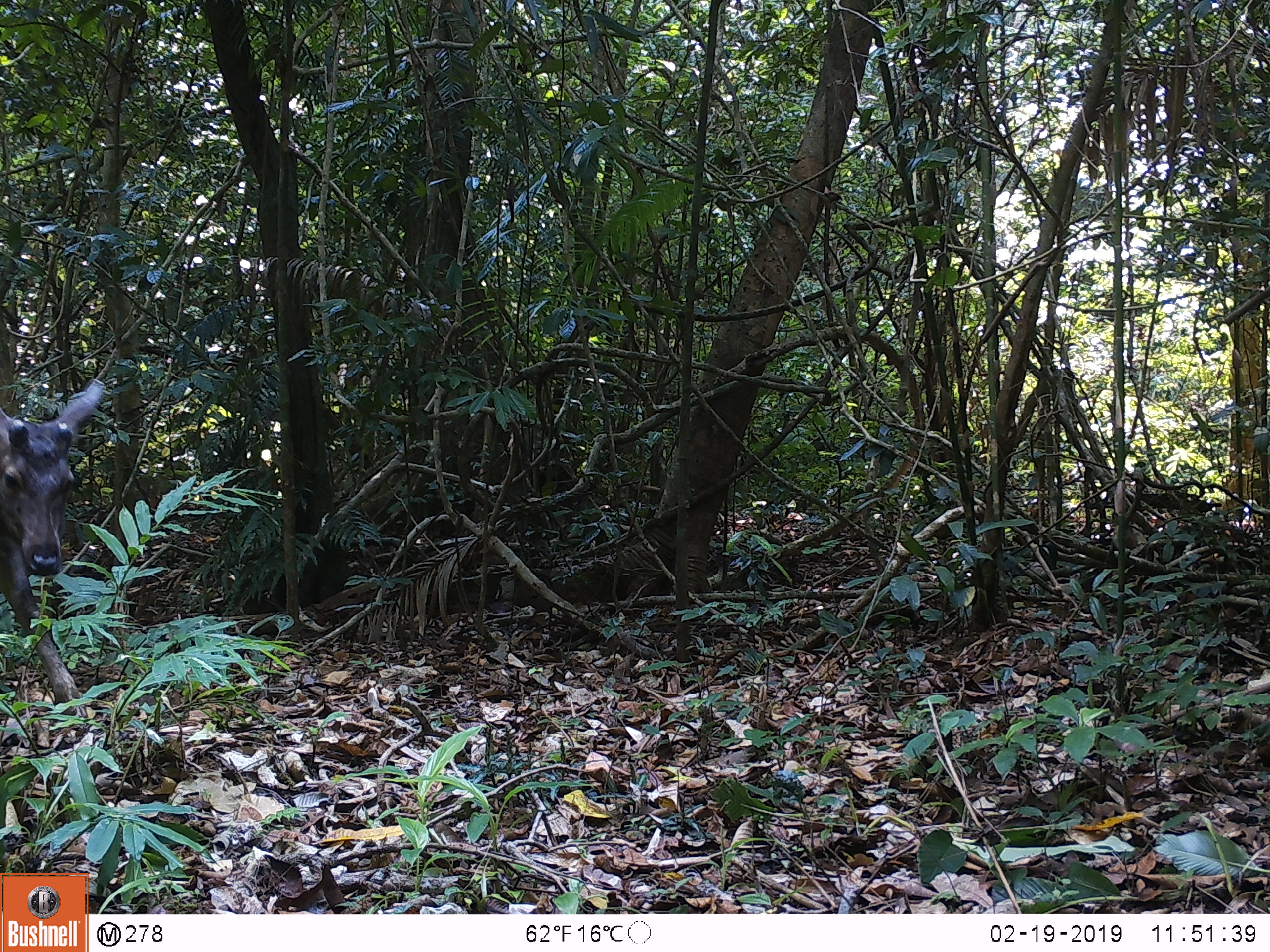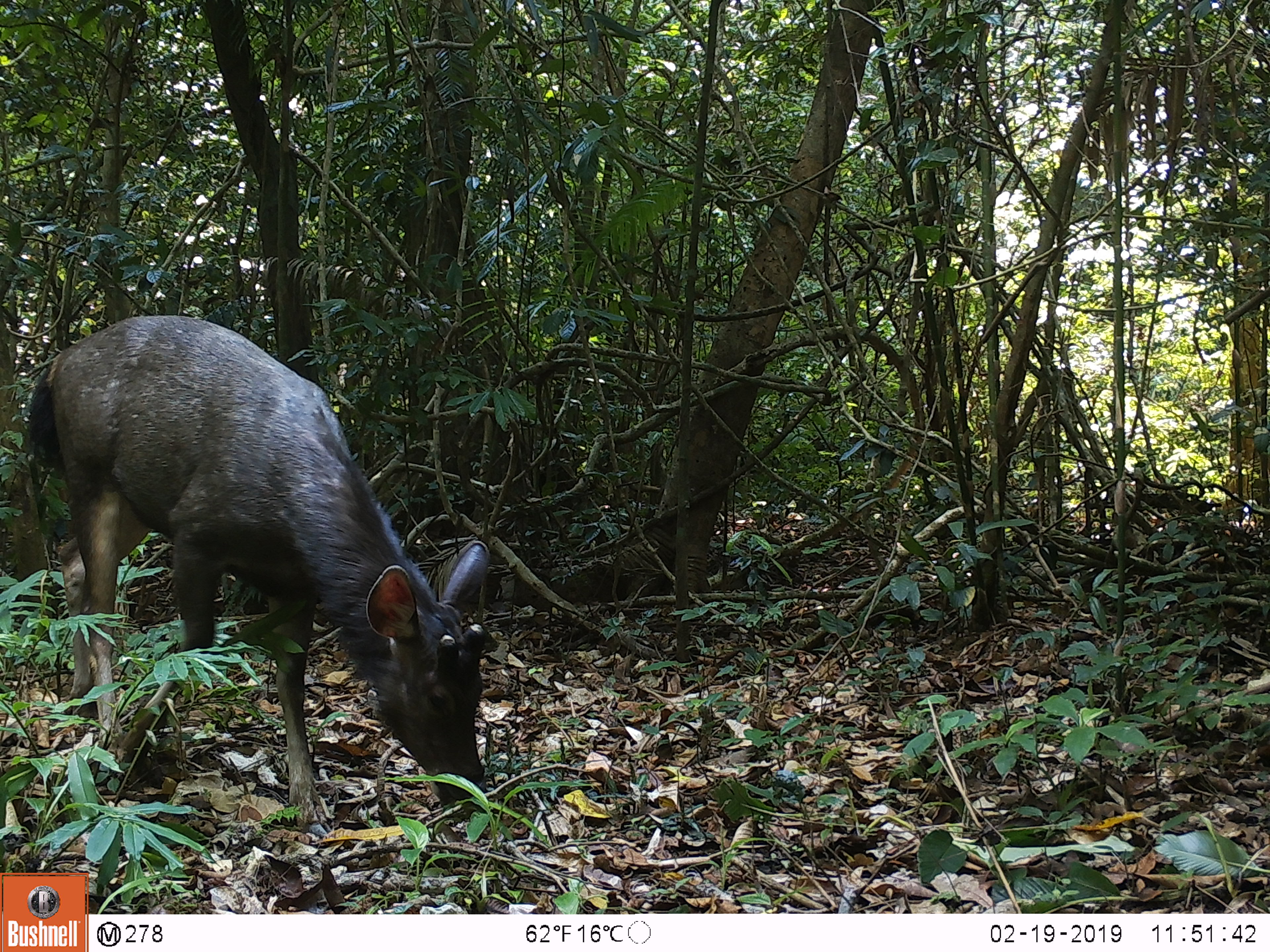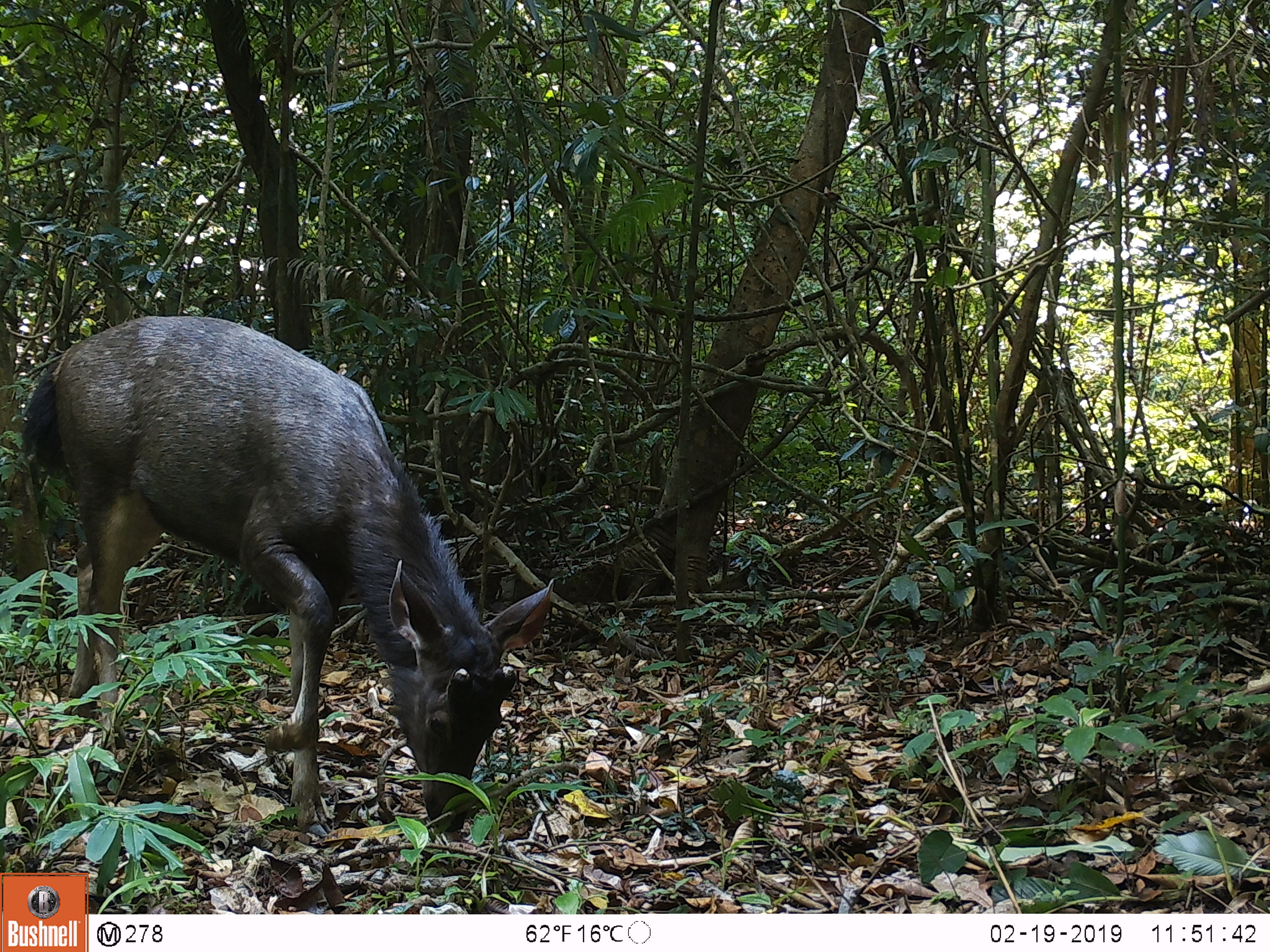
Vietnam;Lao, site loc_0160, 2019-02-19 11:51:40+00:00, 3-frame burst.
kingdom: Animalia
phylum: Chordata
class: Mammalia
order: Artiodactyla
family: Cervidae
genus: Rusa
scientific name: Rusa unicolor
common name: sambar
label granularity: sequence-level